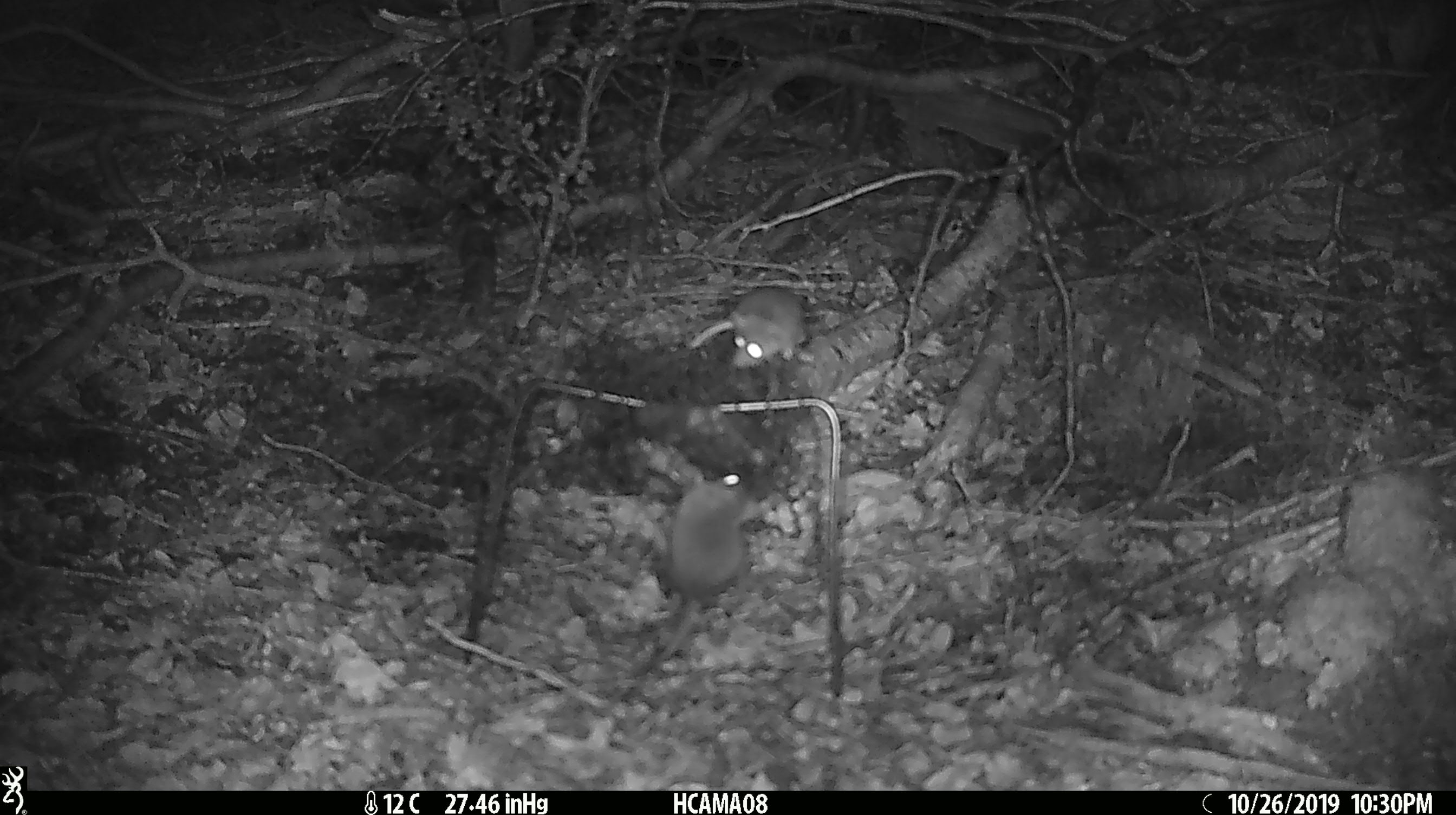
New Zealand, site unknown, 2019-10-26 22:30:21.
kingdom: Animalia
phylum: Chordata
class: Mammalia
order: Rodentia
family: Muridae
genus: Mus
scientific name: Mus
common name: mouse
Mouse (Mus).